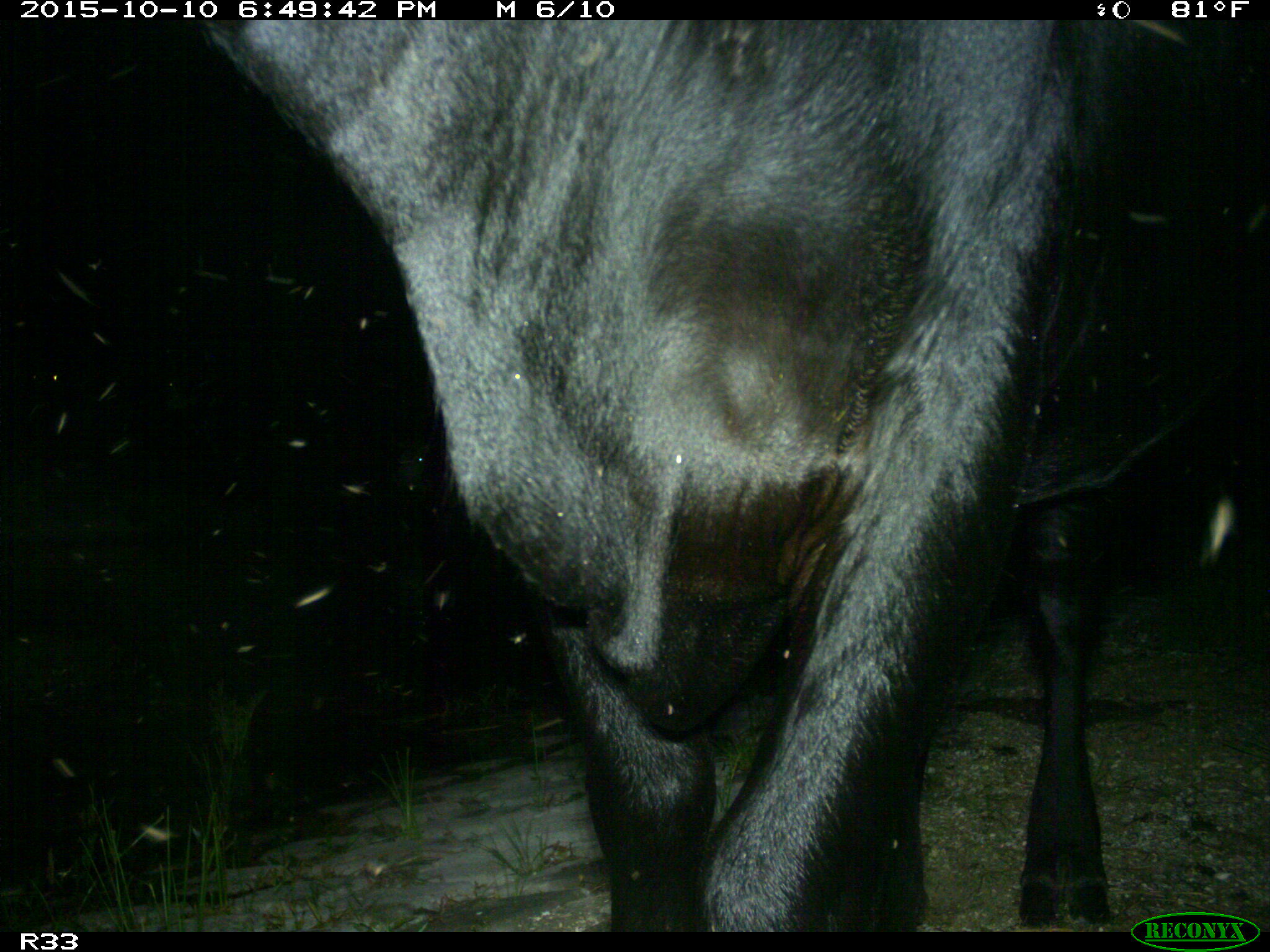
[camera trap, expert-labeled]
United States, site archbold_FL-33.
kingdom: Animalia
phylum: Chordata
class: Mammalia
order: Artiodactyla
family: Bovidae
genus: Bos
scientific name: Bos taurus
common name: domestic cow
Bos taurus (domestic cow).